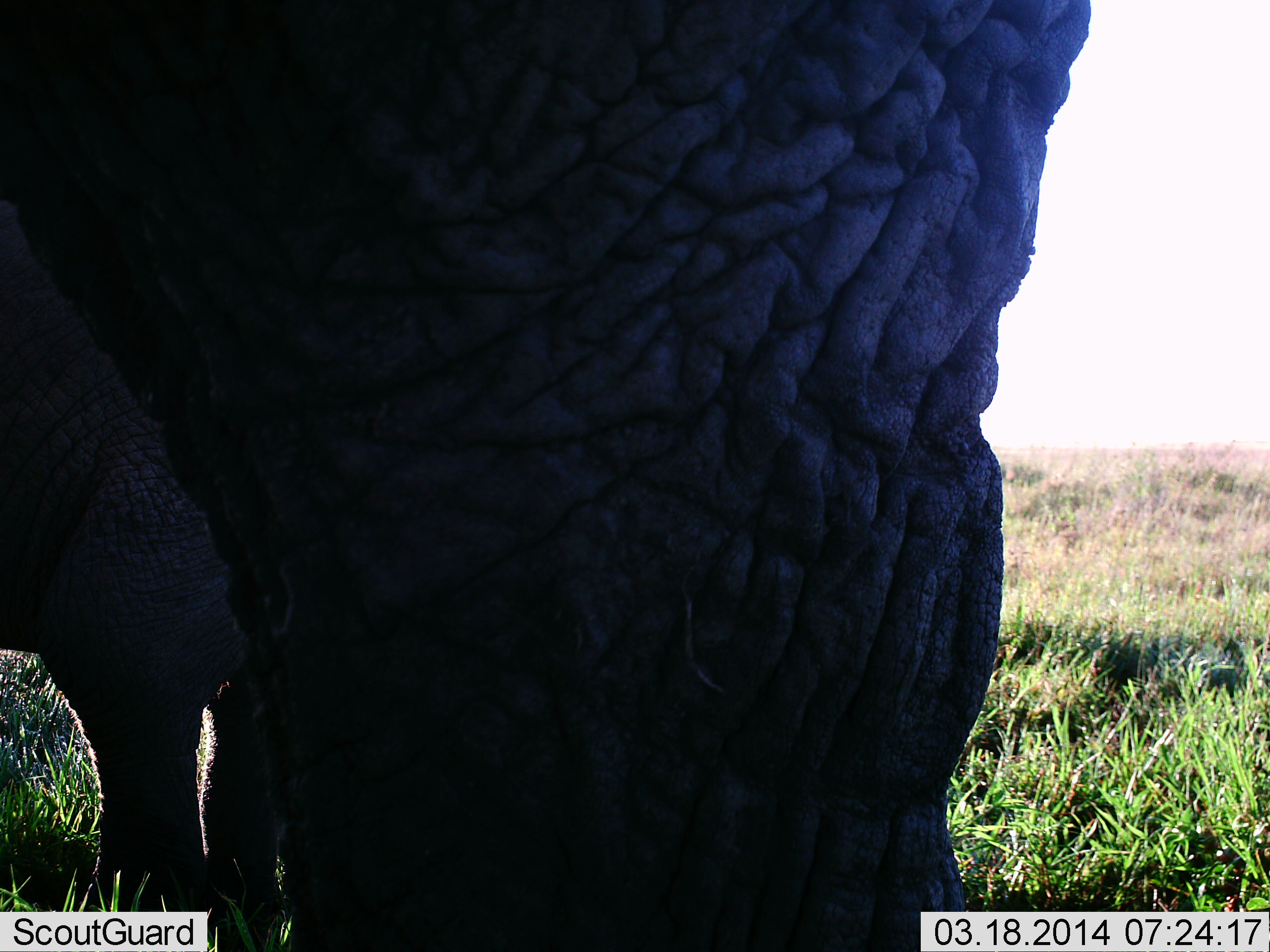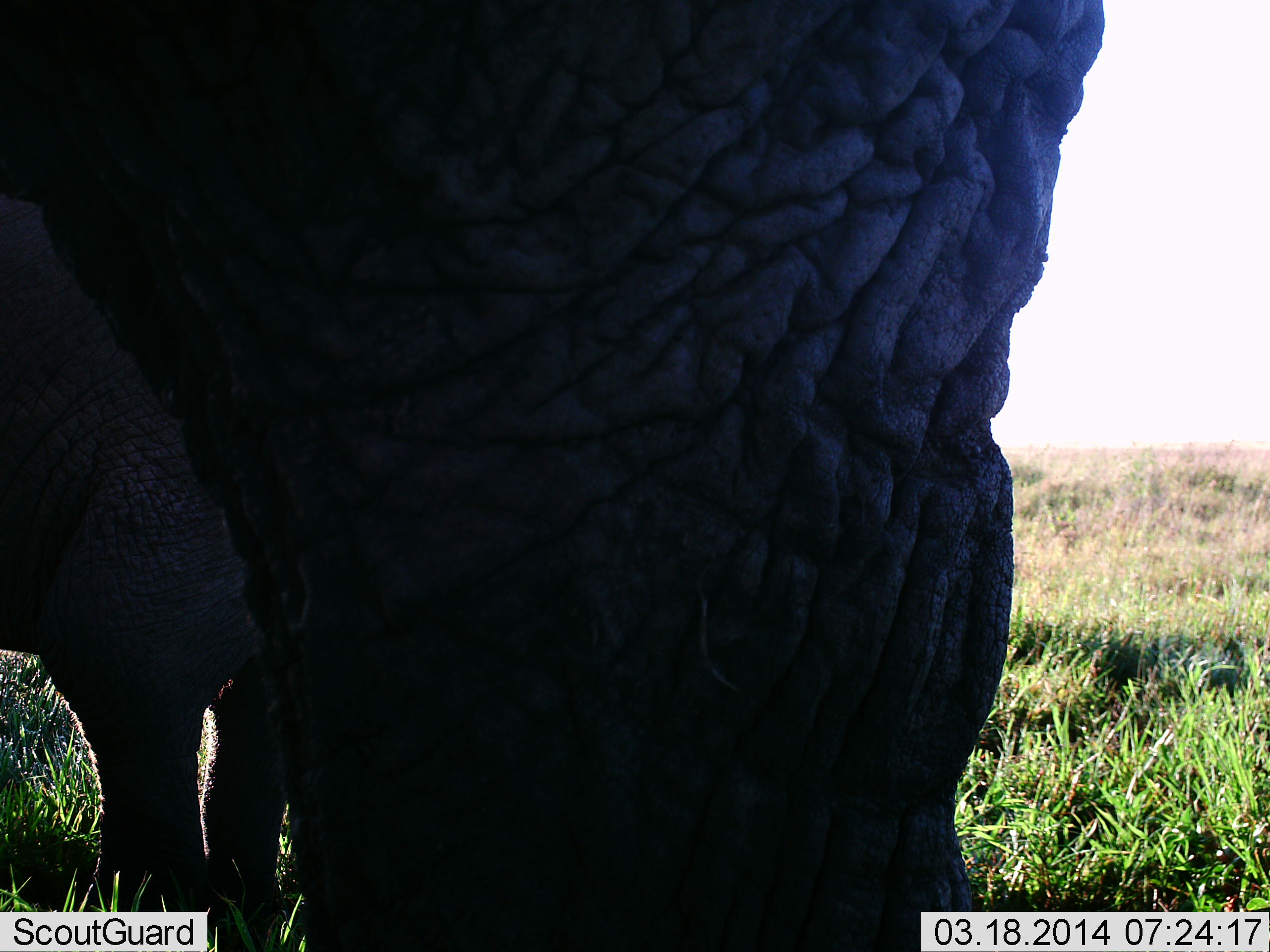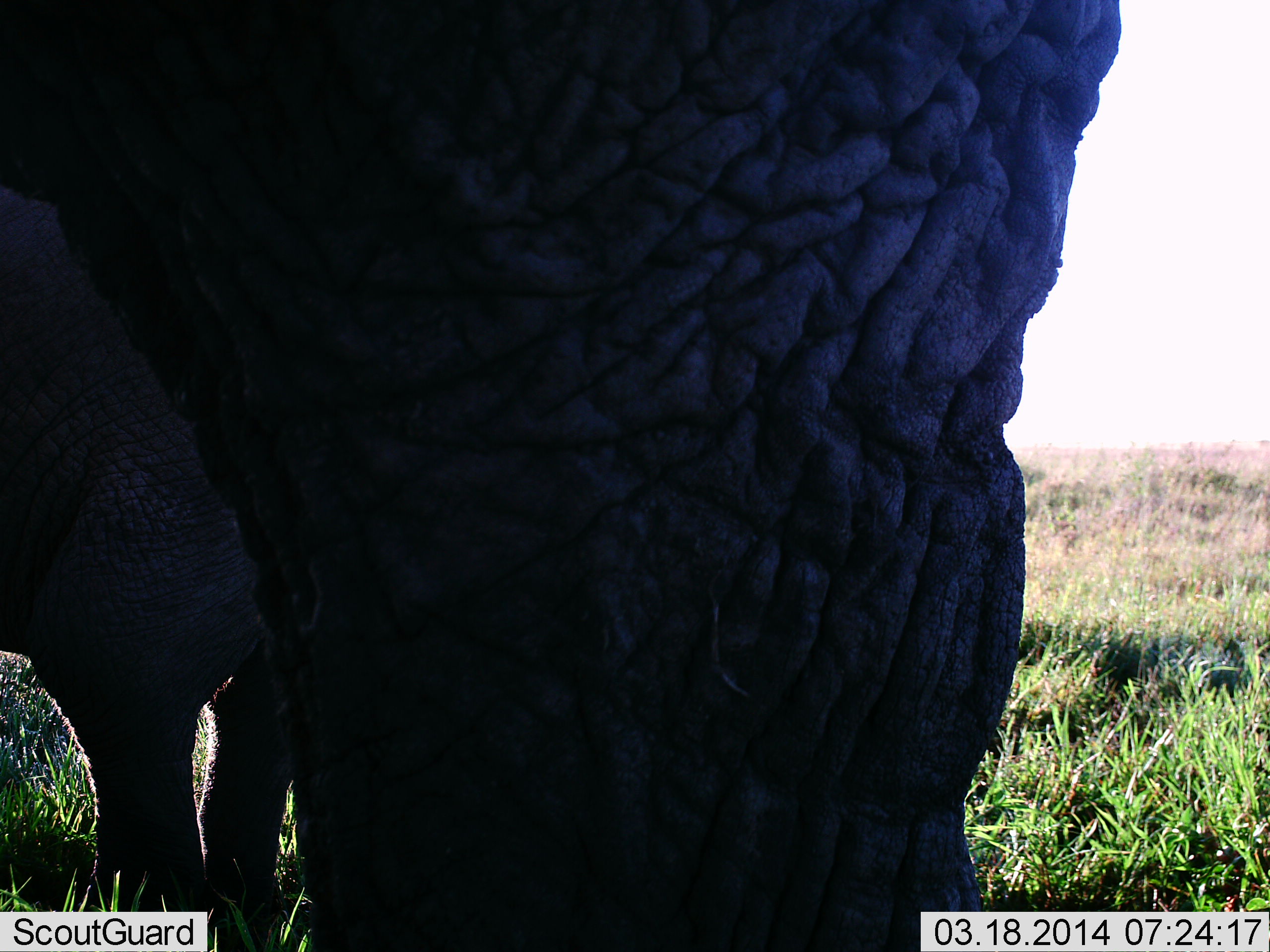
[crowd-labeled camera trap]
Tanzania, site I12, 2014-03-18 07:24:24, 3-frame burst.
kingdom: Animalia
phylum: Chordata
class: Mammalia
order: Proboscidea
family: Elephantidae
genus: Loxodonta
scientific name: Loxodonta africana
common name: african bush elephant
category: elephant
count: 2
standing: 100%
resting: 0%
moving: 0%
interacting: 0%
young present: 0%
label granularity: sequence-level